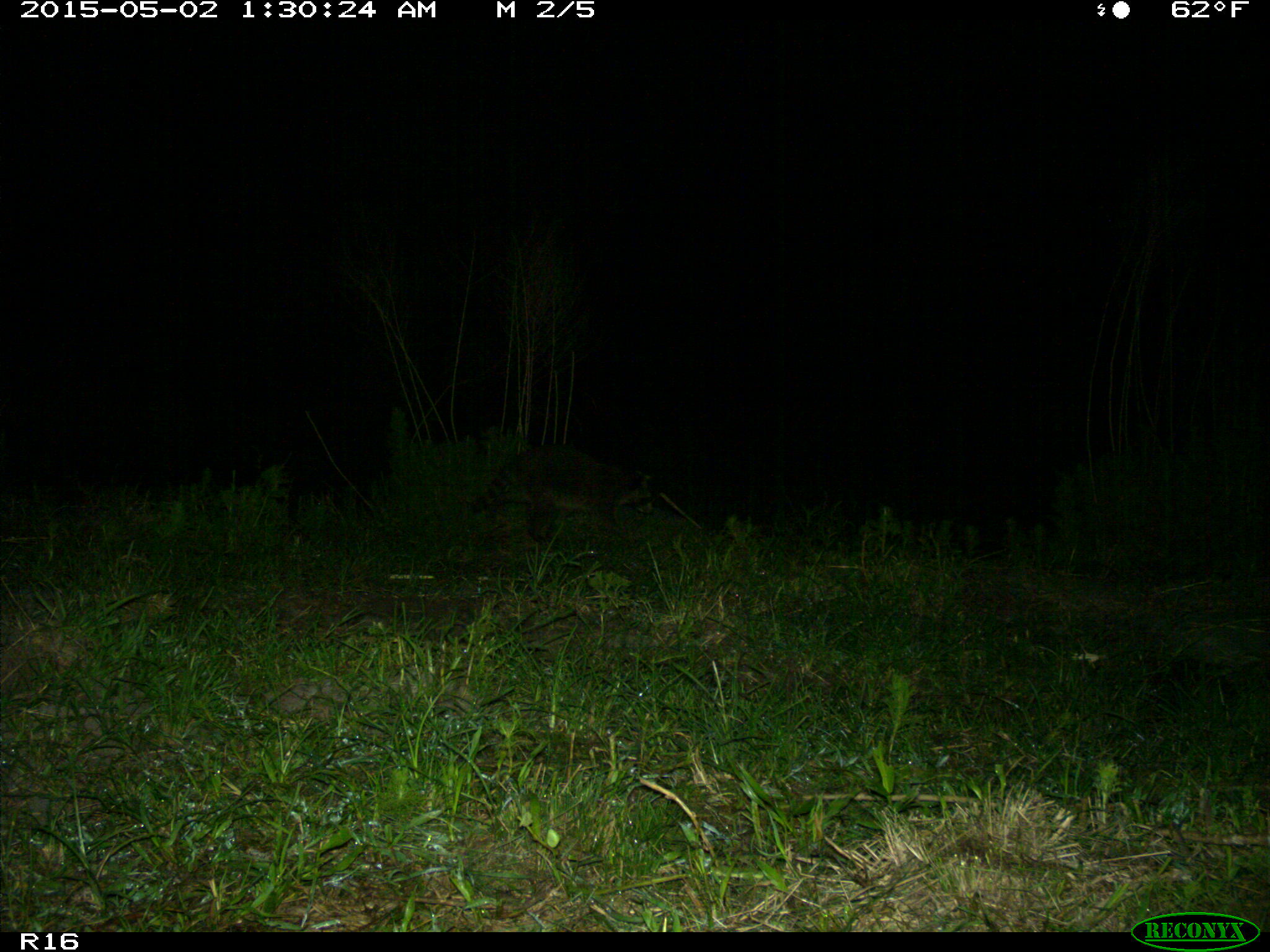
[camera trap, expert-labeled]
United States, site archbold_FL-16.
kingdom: Animalia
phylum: Chordata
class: Mammalia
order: Carnivora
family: Procyonidae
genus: Procyon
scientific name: Procyon lotor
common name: common raccoon